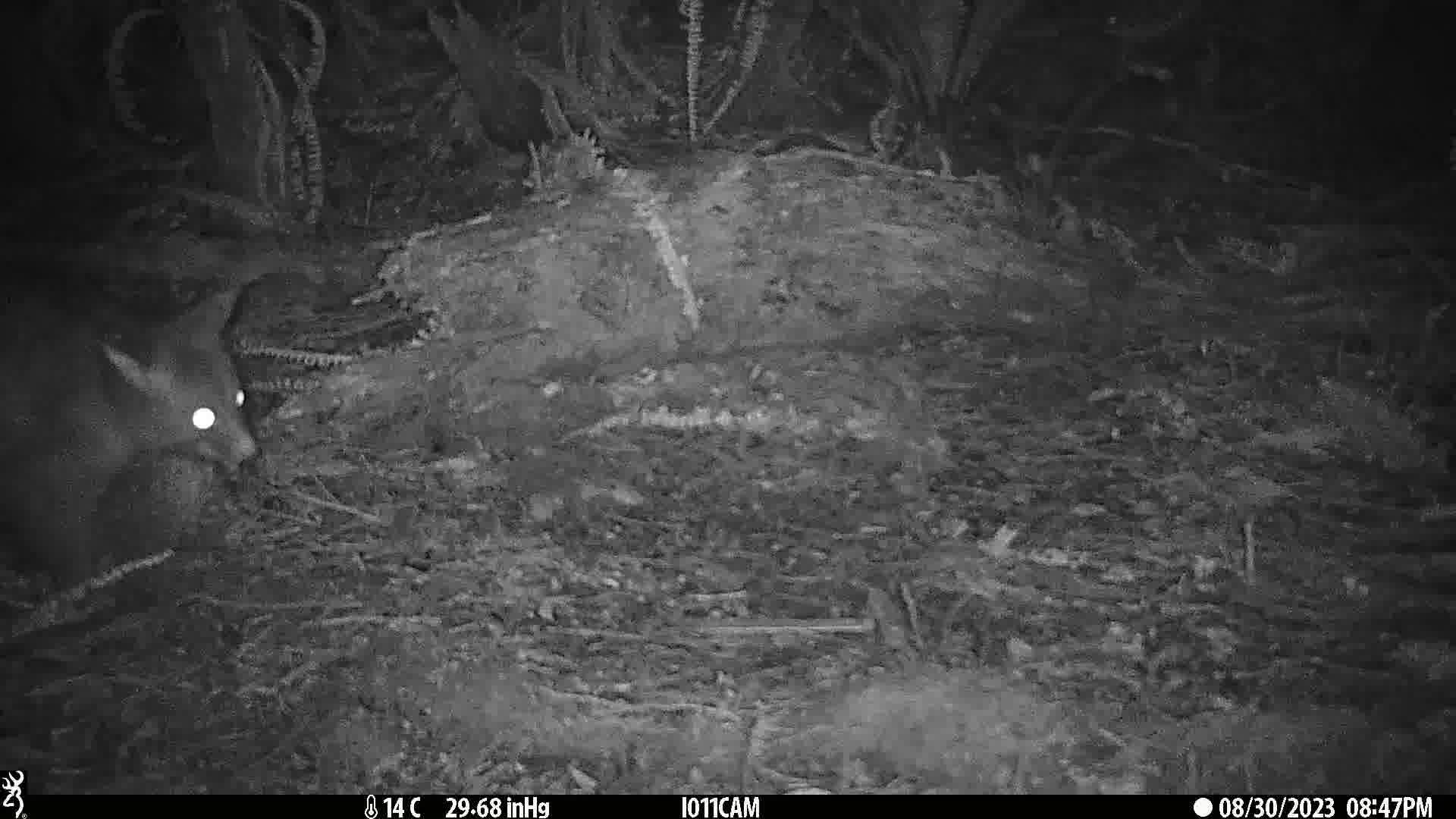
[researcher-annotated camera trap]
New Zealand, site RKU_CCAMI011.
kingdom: Animalia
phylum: Chordata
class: Mammalia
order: Diprotodontia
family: Phalangeridae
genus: Trichosurus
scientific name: Trichosurus vulpecula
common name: common brushtail possum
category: possum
Possum (common brushtail possum) (Trichosurus vulpecula).